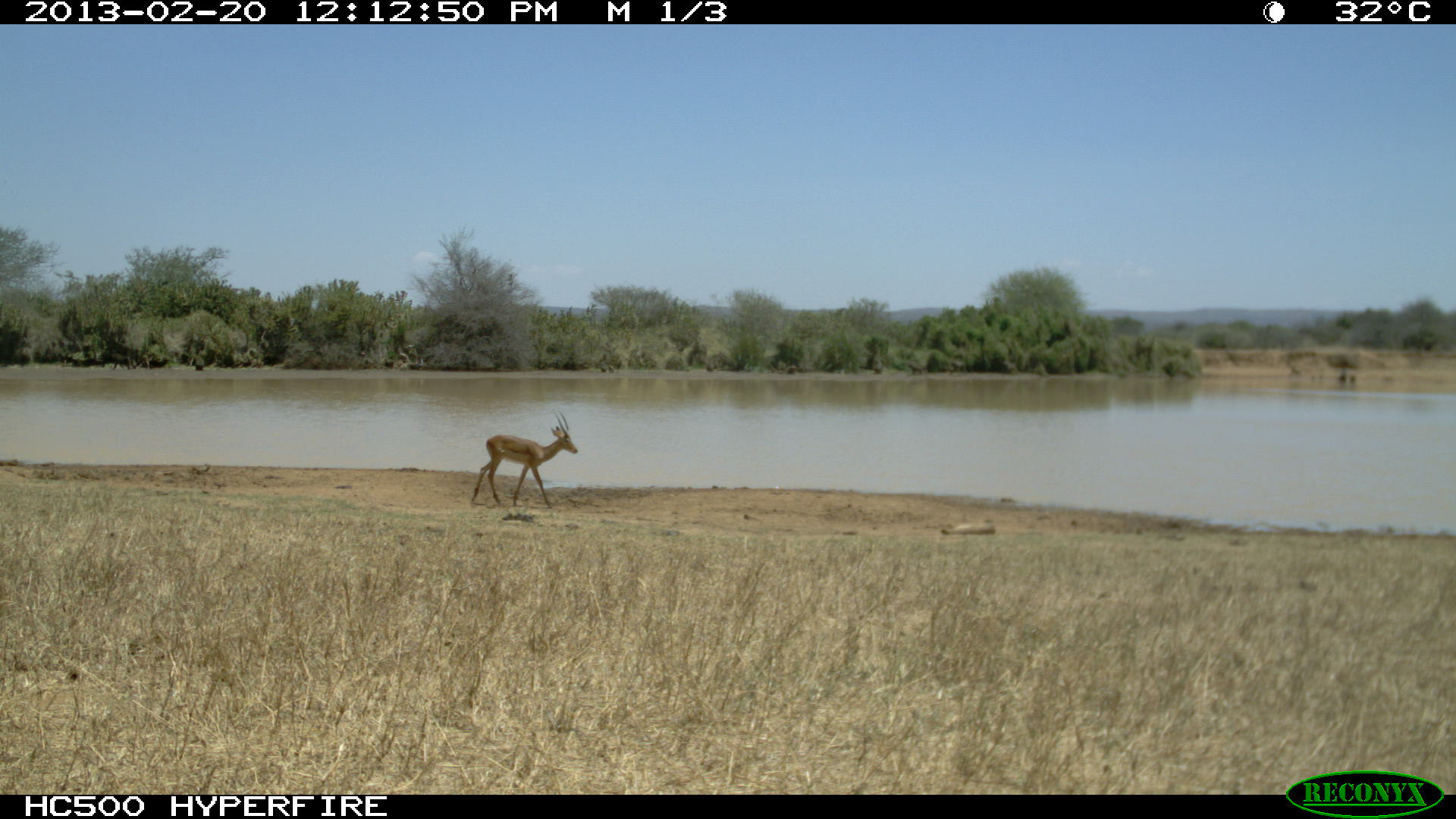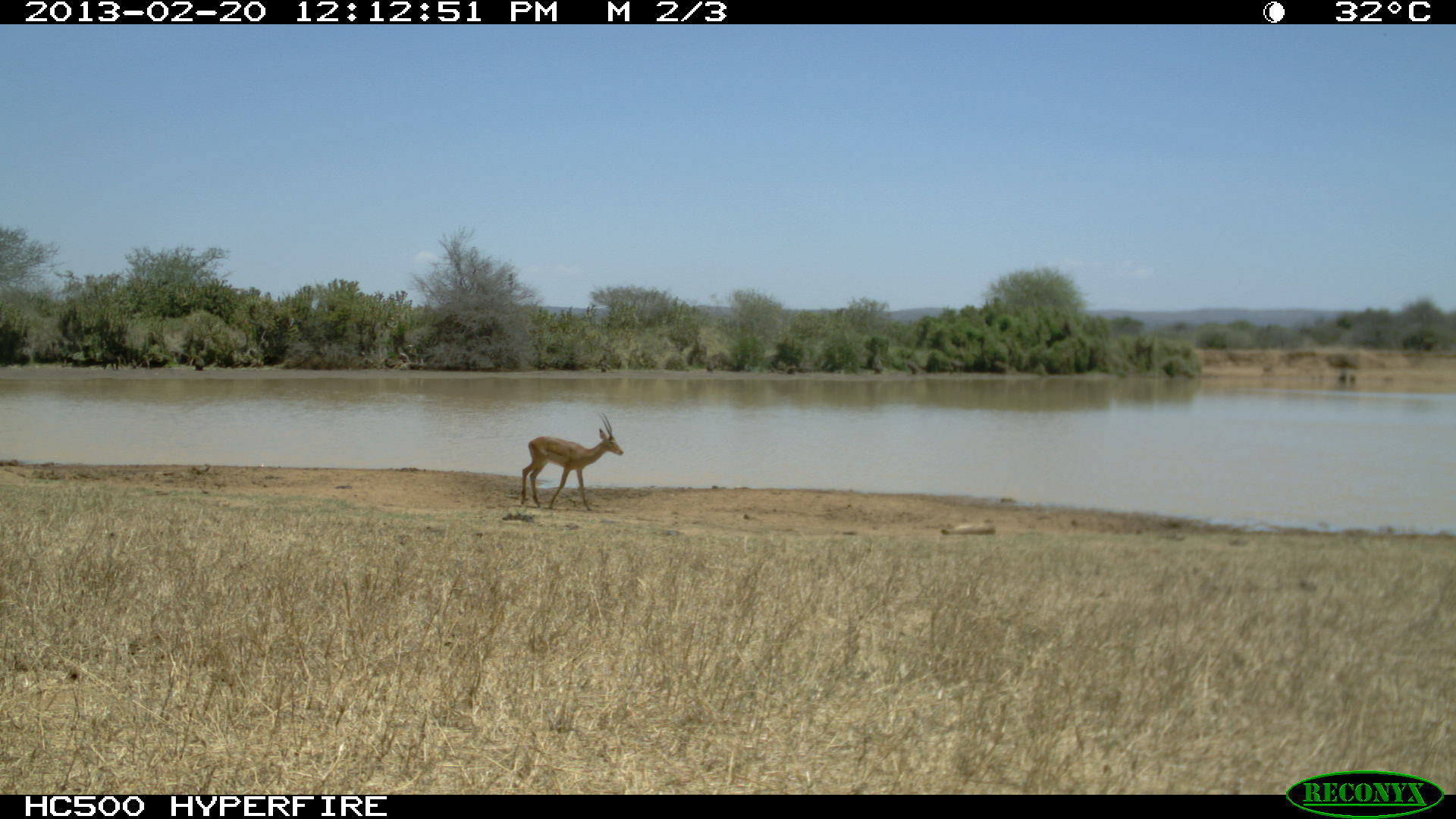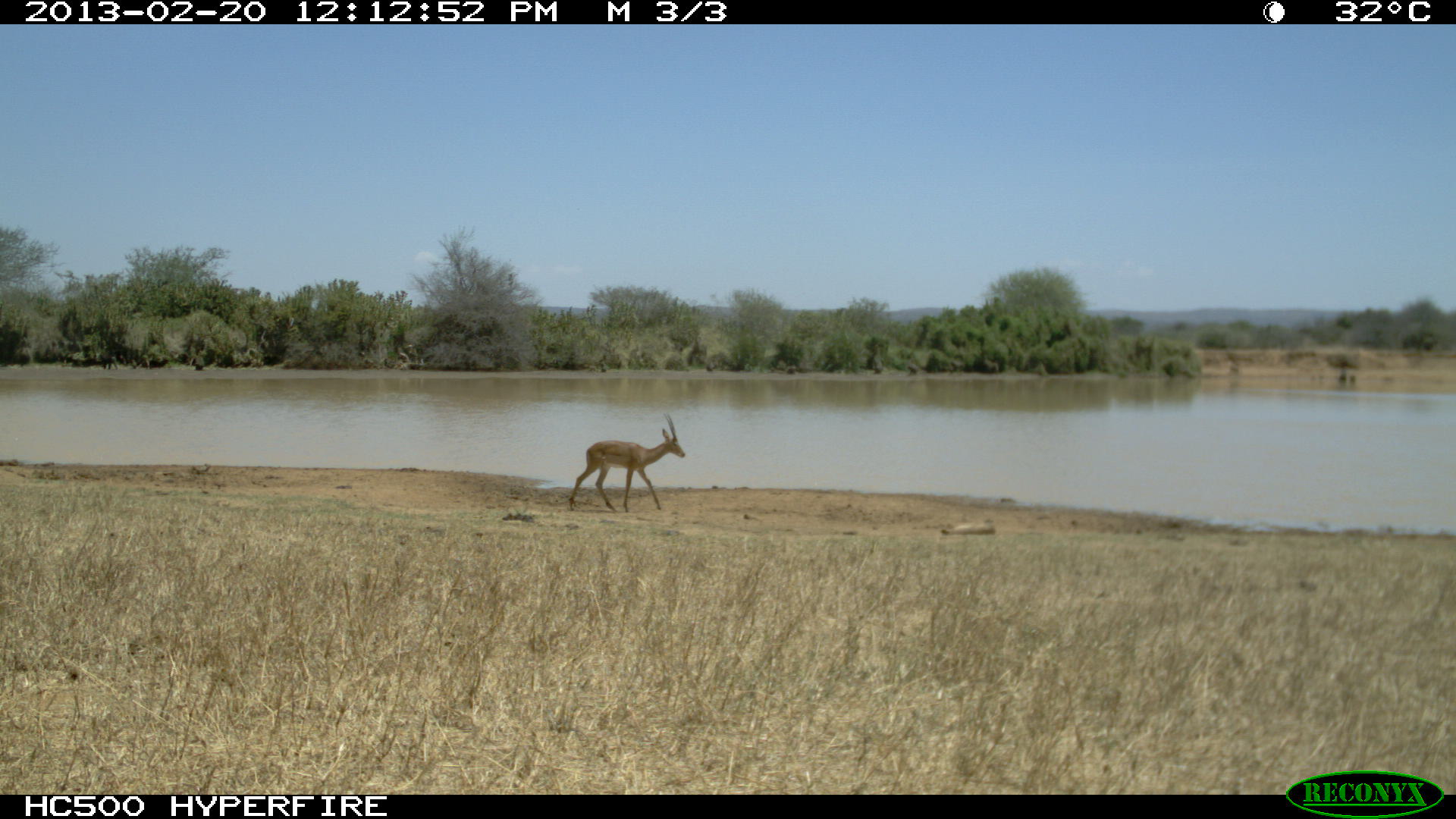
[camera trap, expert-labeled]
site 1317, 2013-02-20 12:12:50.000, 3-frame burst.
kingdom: Animalia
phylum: Chordata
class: Mammalia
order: Artiodactyla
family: Bovidae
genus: Aepyceros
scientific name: Aepyceros melampus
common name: impala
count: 1